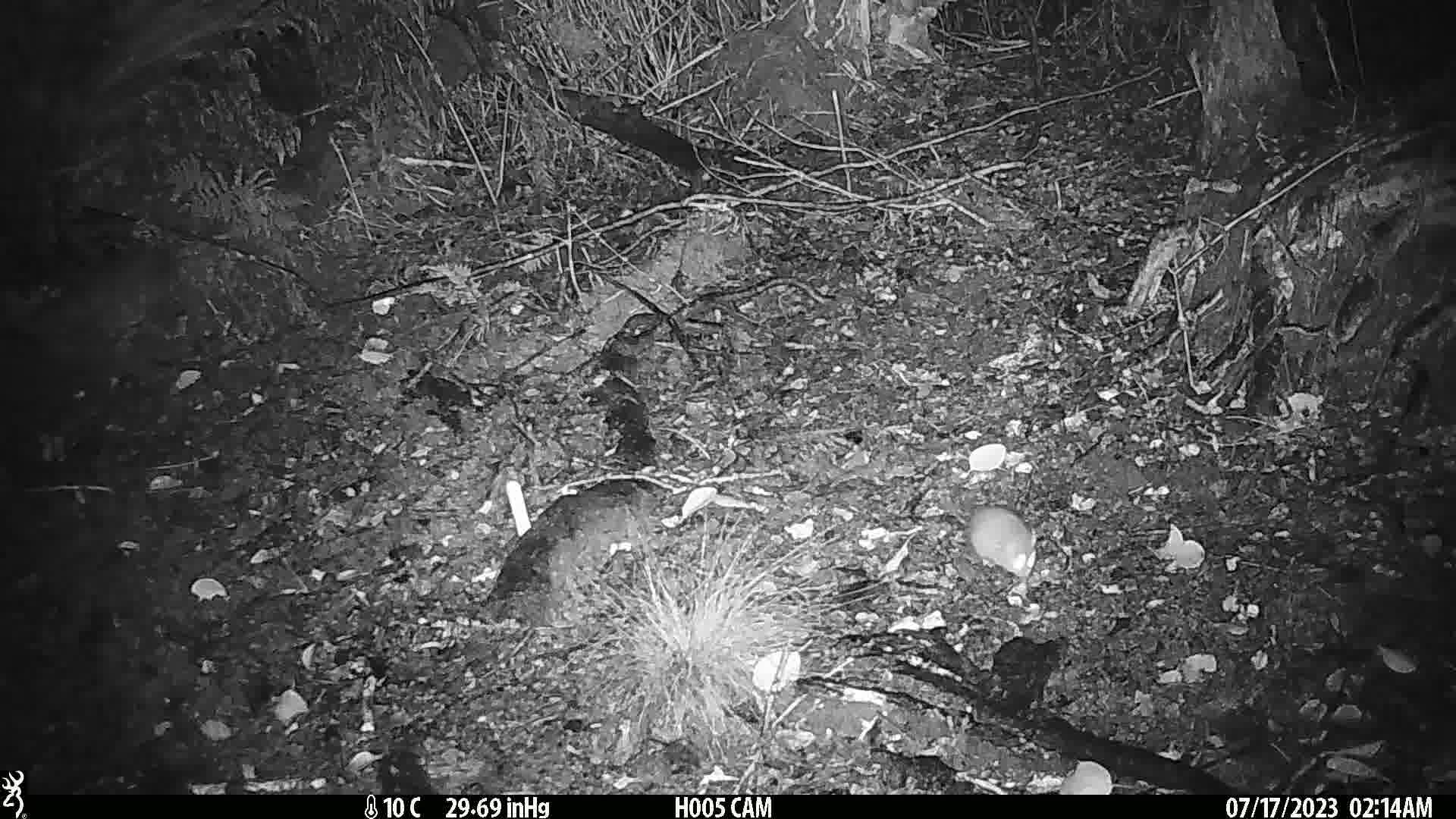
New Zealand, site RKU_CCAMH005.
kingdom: Animalia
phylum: Chordata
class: Mammalia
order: Rodentia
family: Muridae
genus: Rattus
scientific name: Rattus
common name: rat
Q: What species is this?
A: Rat (Rattus).